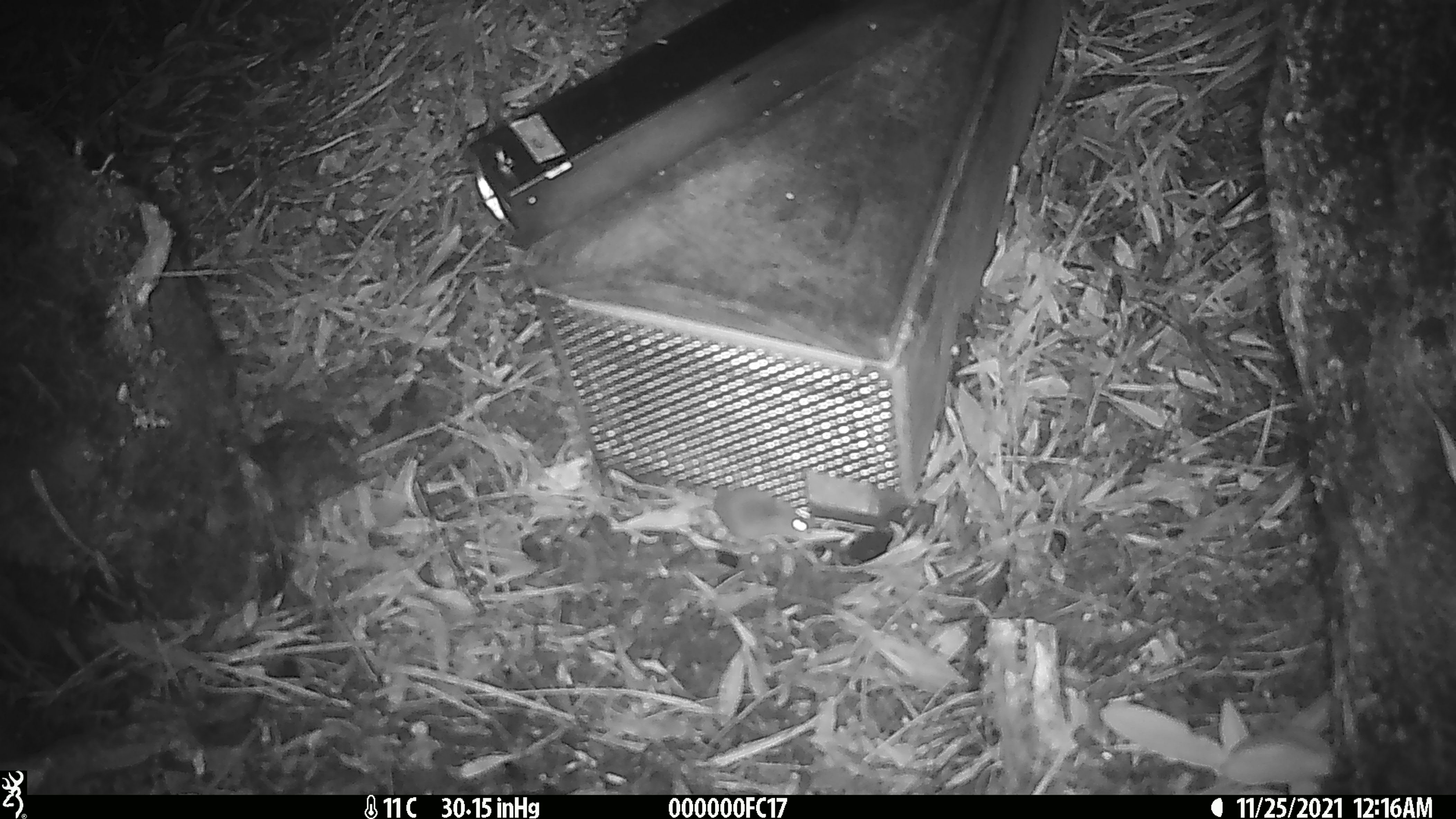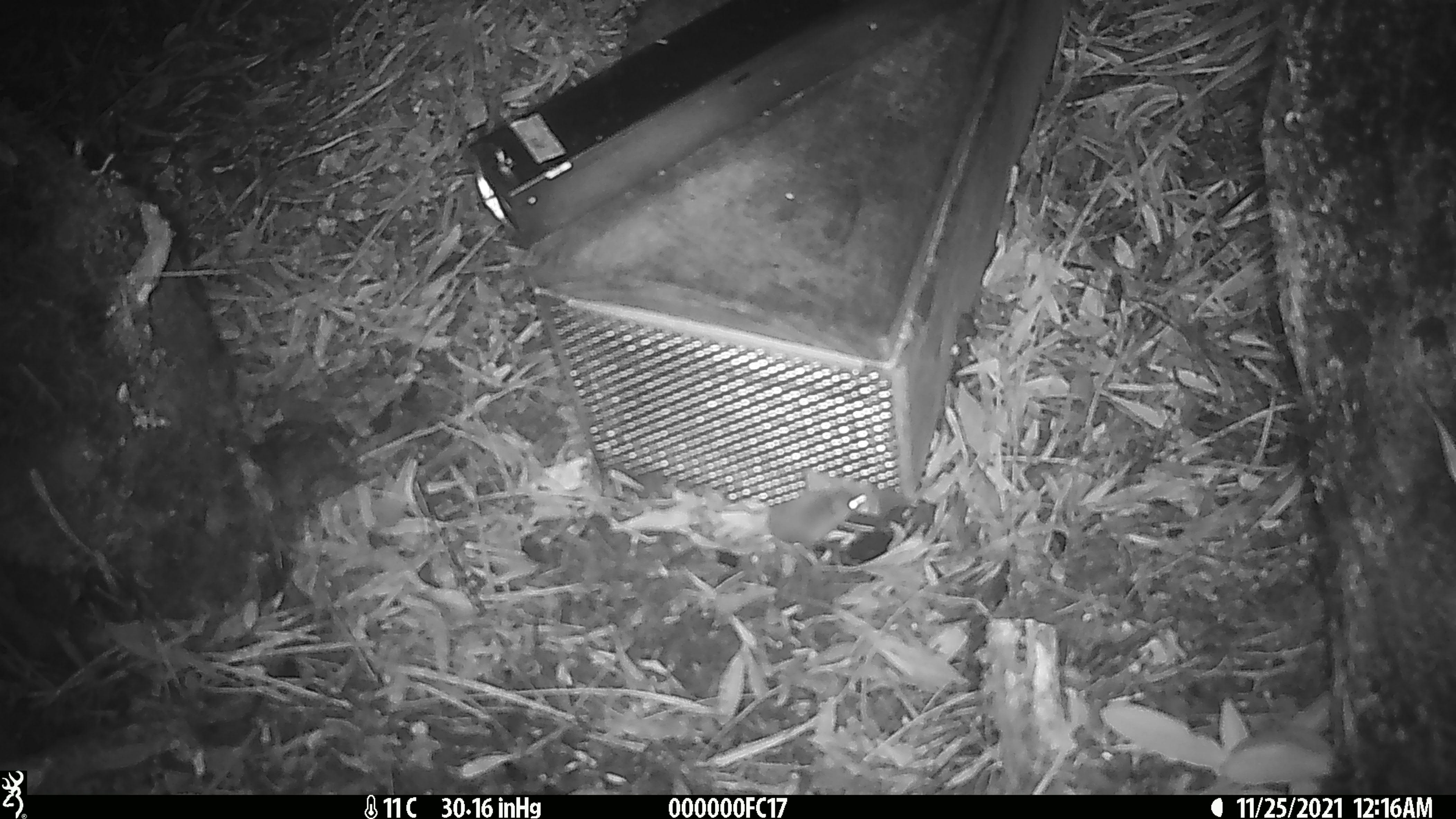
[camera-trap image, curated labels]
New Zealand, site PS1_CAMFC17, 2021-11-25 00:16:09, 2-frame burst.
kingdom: Animalia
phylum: Chordata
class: Mammalia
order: Rodentia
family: Muridae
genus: Mus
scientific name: Mus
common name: mouse